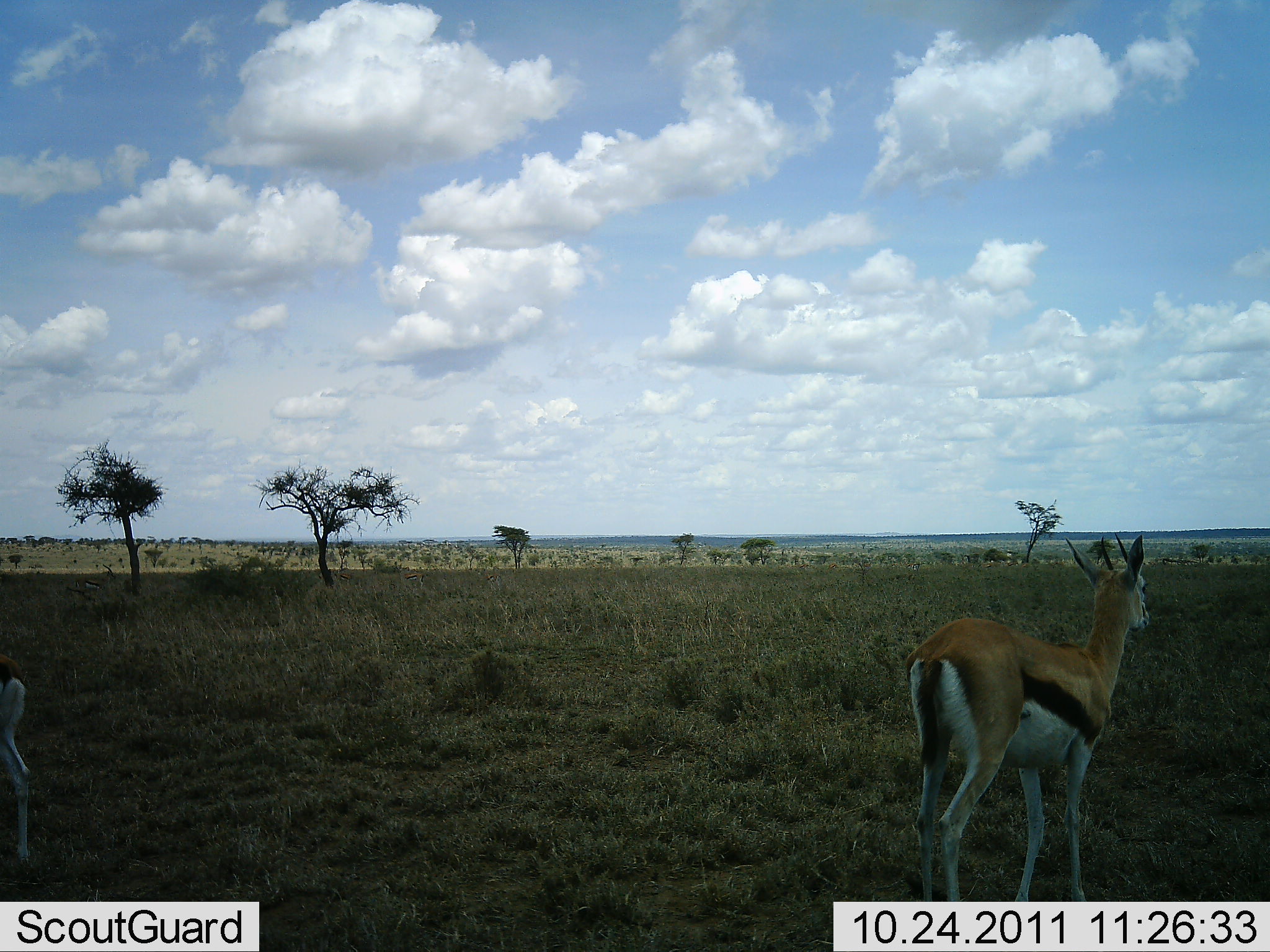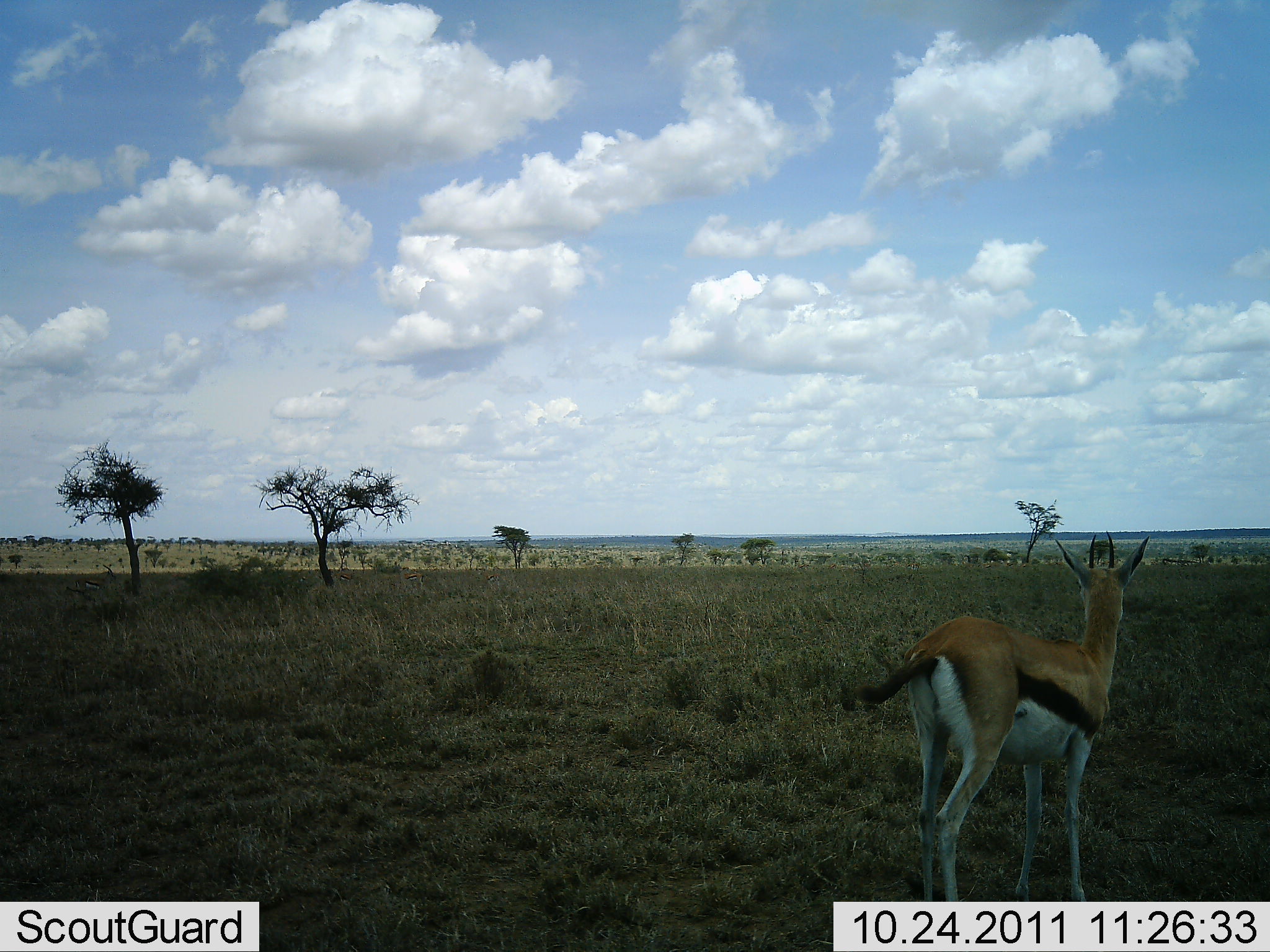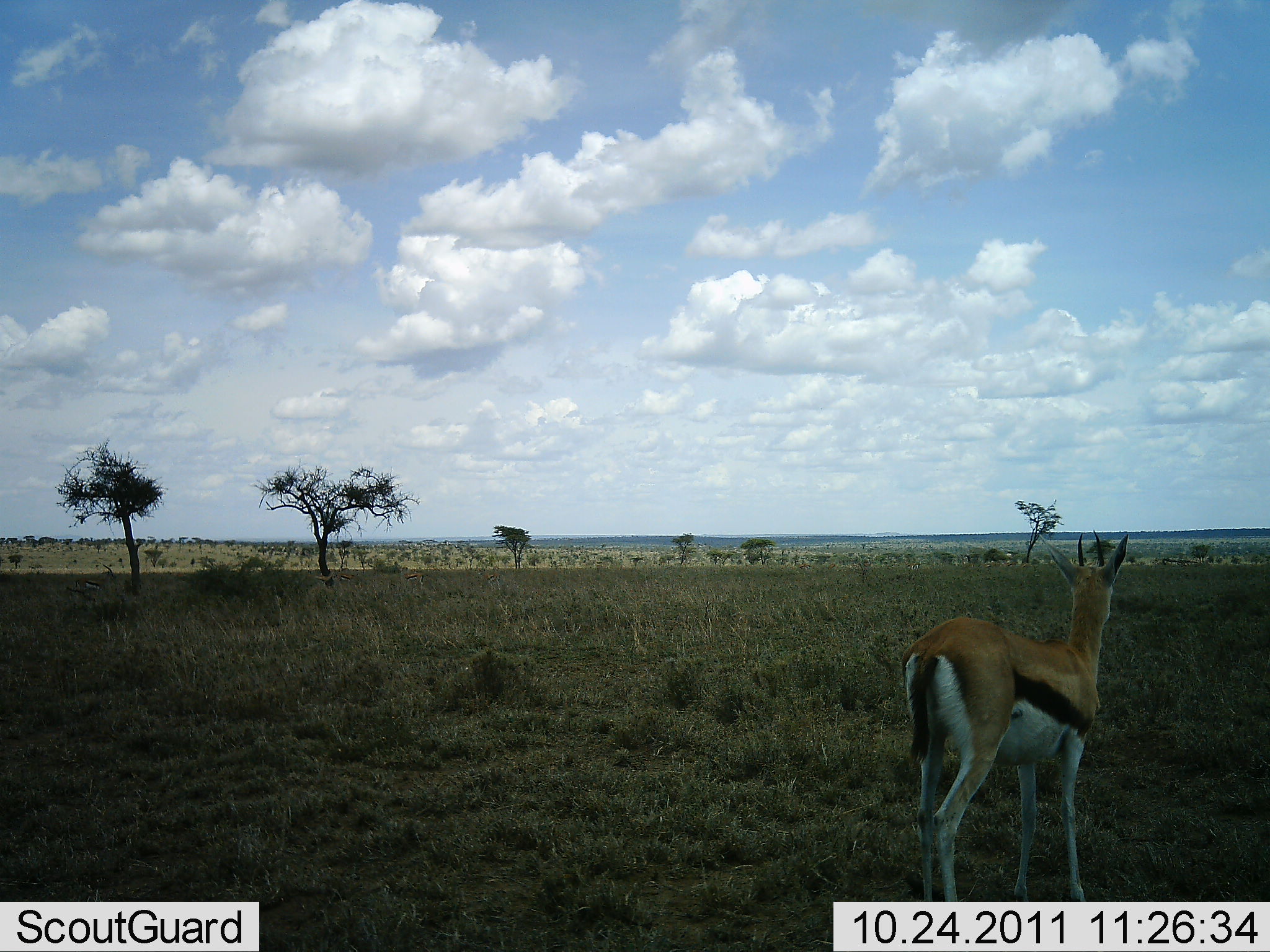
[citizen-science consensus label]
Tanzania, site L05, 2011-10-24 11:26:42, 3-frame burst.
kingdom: Animalia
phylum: Chordata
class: Mammalia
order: Artiodactyla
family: Bovidae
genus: Eudorcas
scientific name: Eudorcas thomsonii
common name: thomson's gazelle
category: gazellethomsons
Gazellethomsons (thomson's gazelle) (Eudorcas thomsonii), count 1. Behavior (volunteer vote fractions): standing 100%, resting 0%, moving 17%, interacting 0%. Young present (vote fraction): 0%. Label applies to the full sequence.